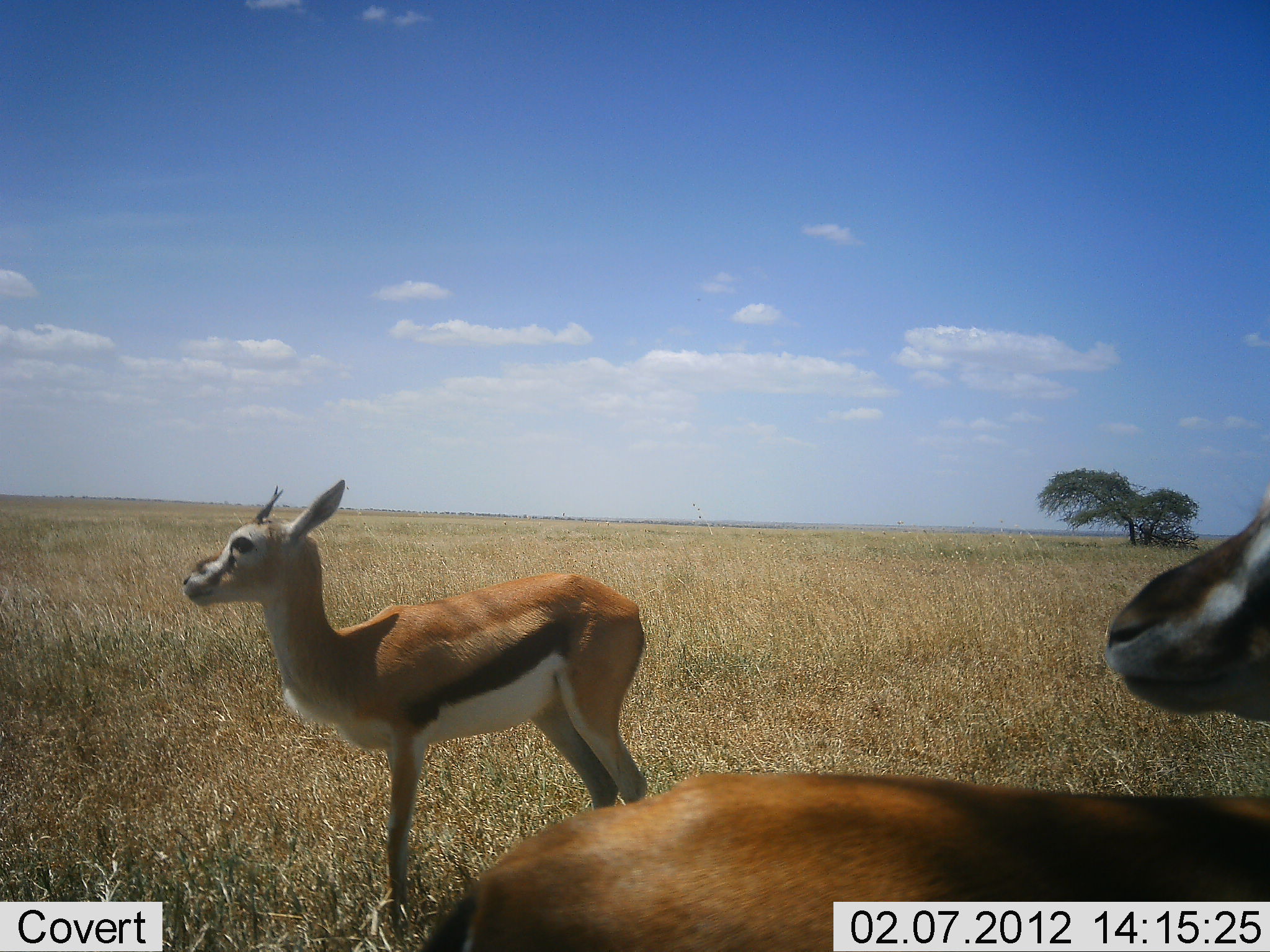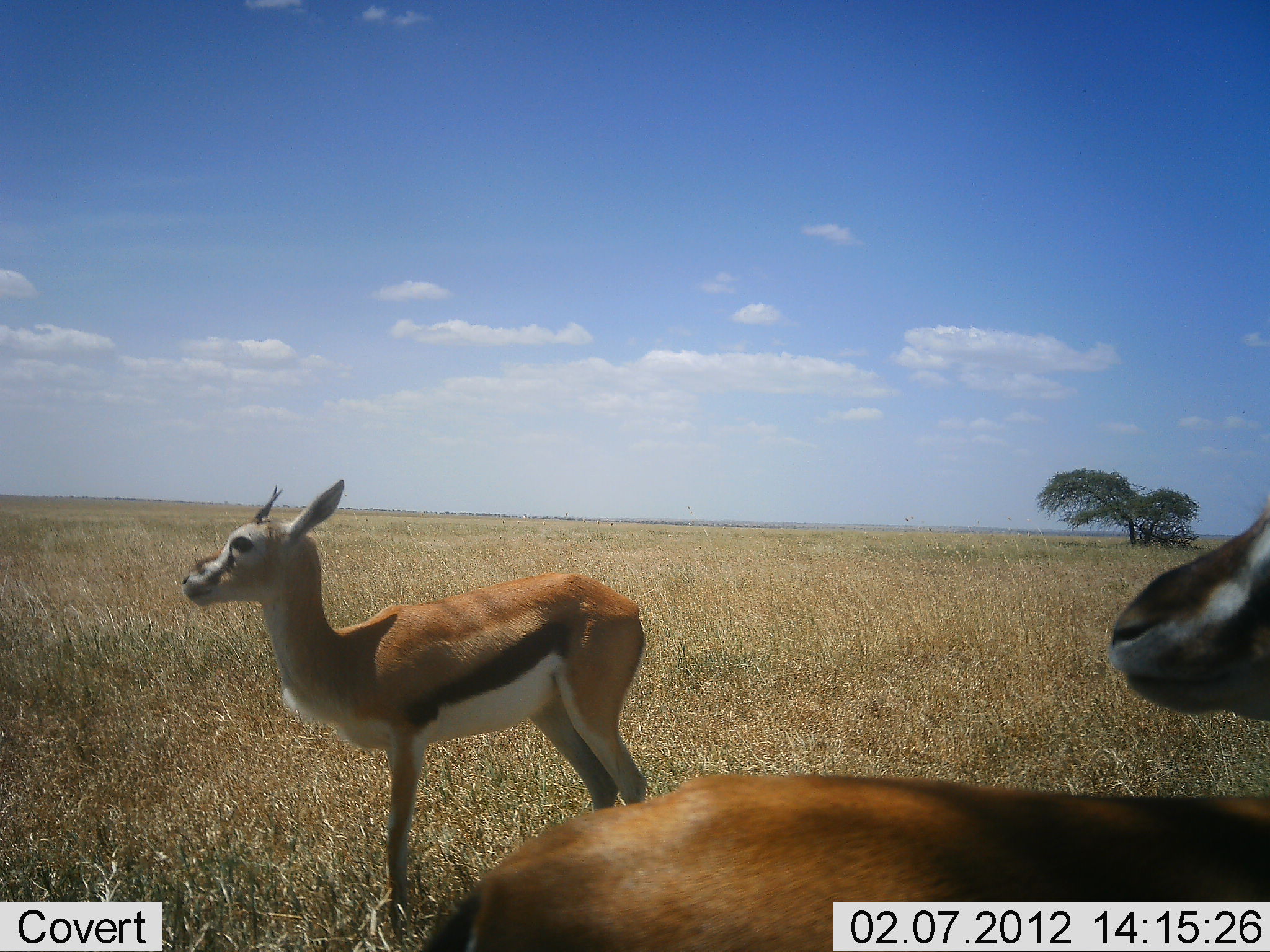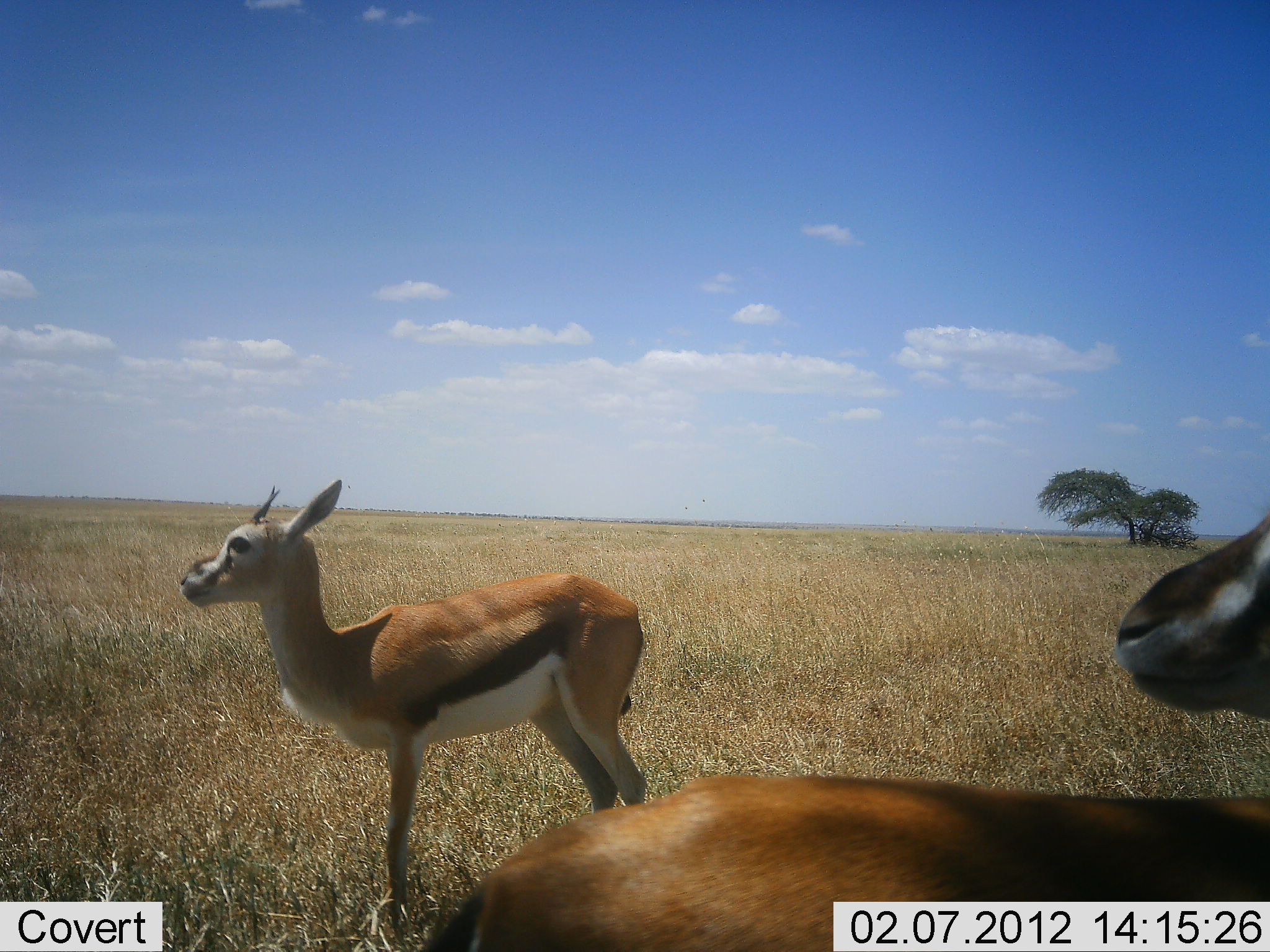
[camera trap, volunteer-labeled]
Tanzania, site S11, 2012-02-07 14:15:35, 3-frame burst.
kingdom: Animalia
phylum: Chordata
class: Mammalia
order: Artiodactyla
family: Bovidae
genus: Eudorcas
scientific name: Eudorcas thomsonii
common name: thomson's gazelle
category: gazellethomsons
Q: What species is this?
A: Gazellethomsons (thomson's gazelle) (Eudorcas thomsonii).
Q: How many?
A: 2.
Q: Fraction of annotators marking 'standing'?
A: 95%.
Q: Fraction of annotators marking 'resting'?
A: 5%.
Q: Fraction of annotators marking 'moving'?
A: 5%.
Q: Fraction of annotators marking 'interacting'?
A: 0%.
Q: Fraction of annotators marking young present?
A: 10%.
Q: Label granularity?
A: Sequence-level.